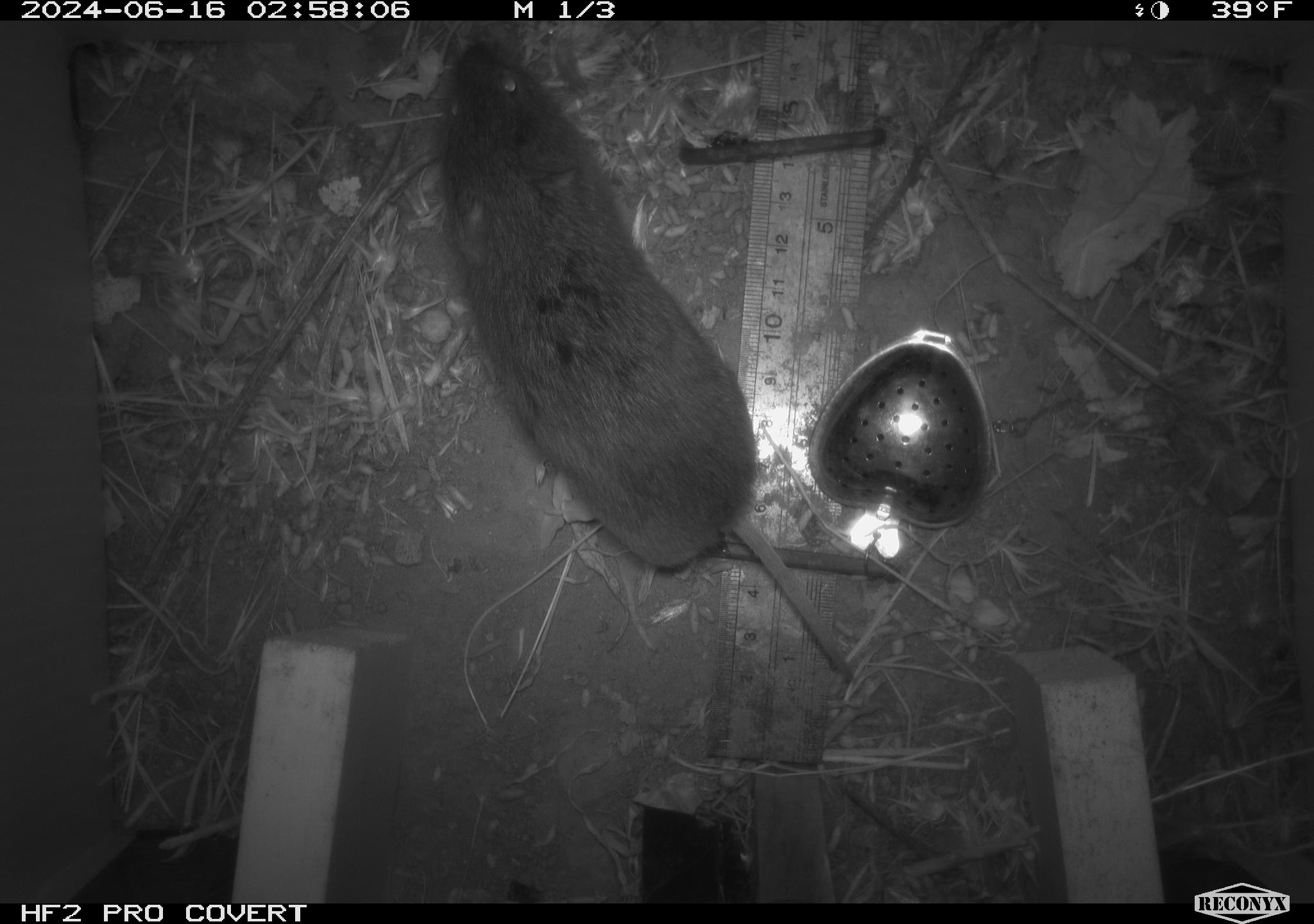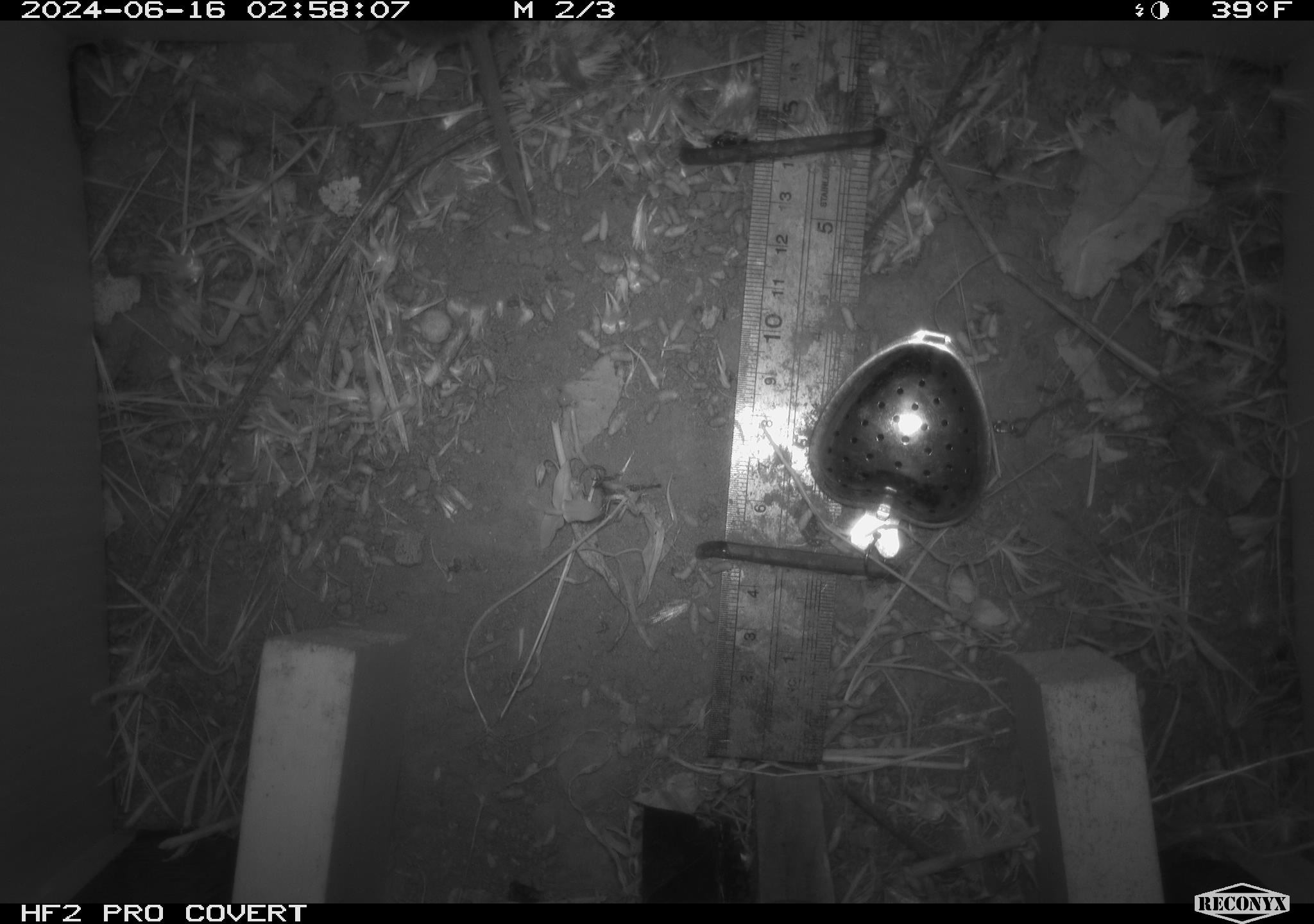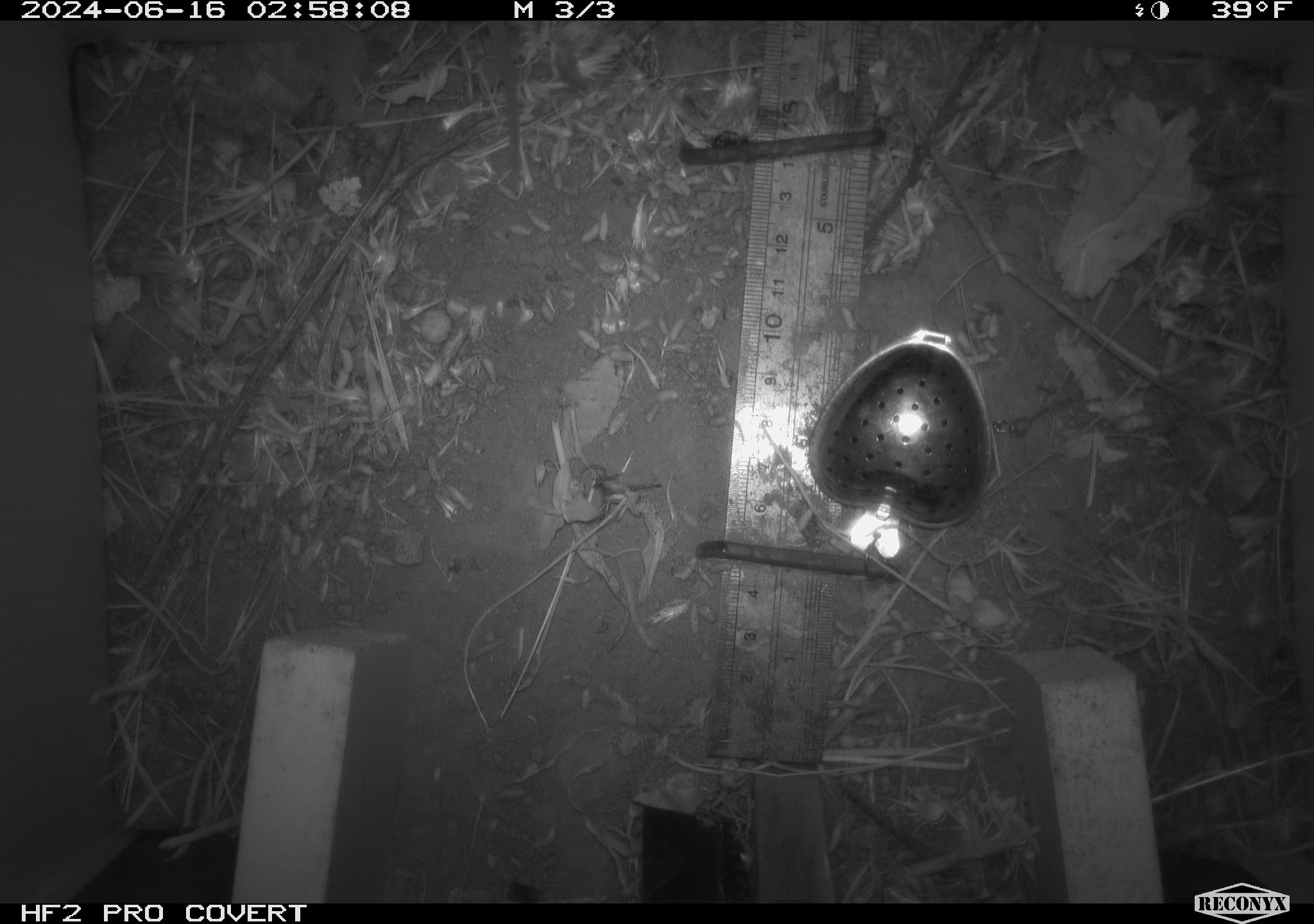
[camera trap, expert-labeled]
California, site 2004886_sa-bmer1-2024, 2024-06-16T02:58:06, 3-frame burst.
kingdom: Animalia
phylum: Chordata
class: Mammalia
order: Rodentia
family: Cricetidae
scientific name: Cricetidae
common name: hamsters, voles, lemmings, and allies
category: cricetidae family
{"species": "cricetidae family (hamsters, voles, lemmings, and allies) (Cricetidae)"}